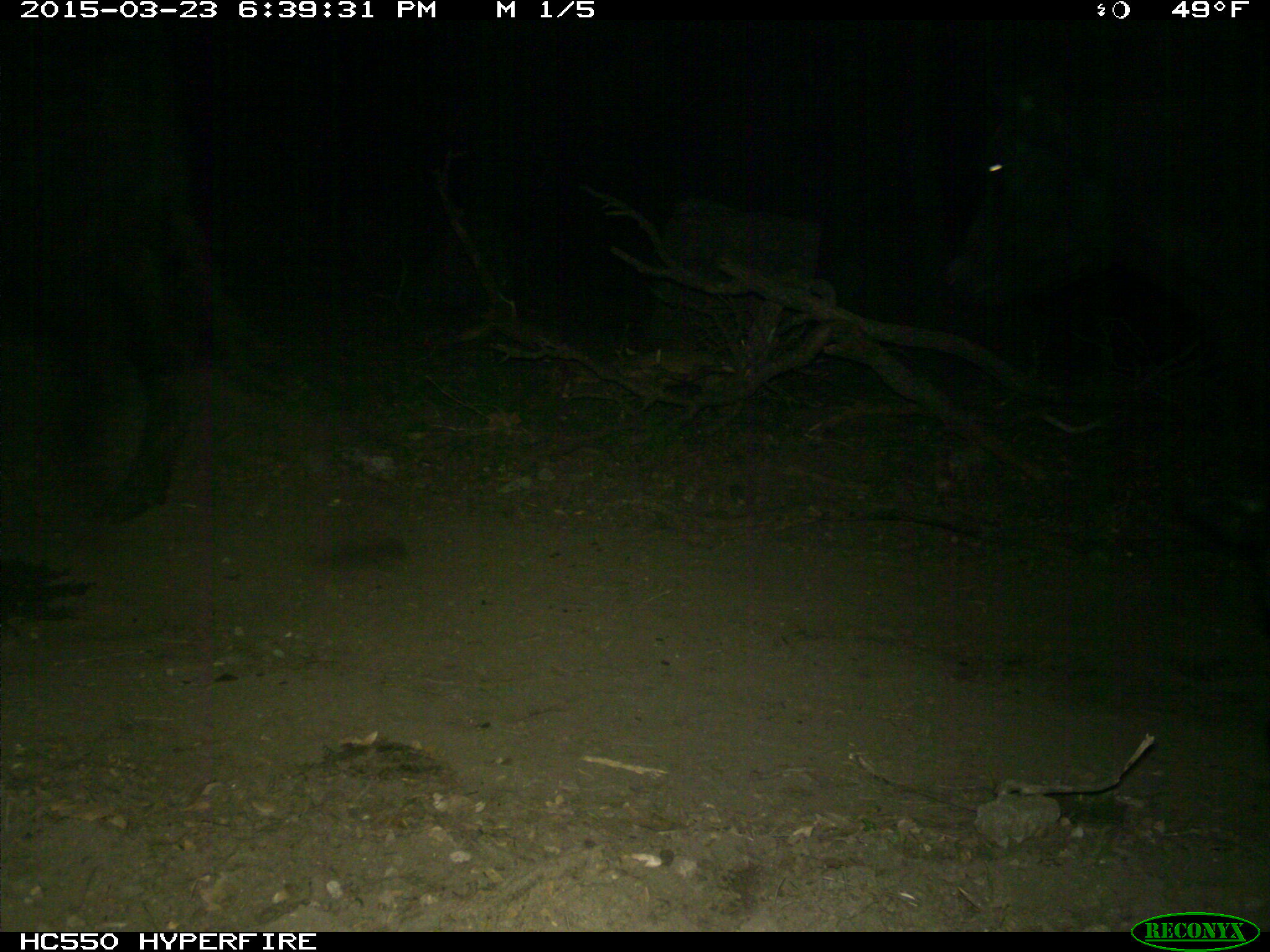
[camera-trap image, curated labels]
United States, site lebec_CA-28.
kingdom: Animalia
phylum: Chordata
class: Mammalia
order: Artiodactyla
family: Bovidae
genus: Bos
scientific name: Bos taurus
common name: domestic cow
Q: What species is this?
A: Bos taurus (domestic cow).